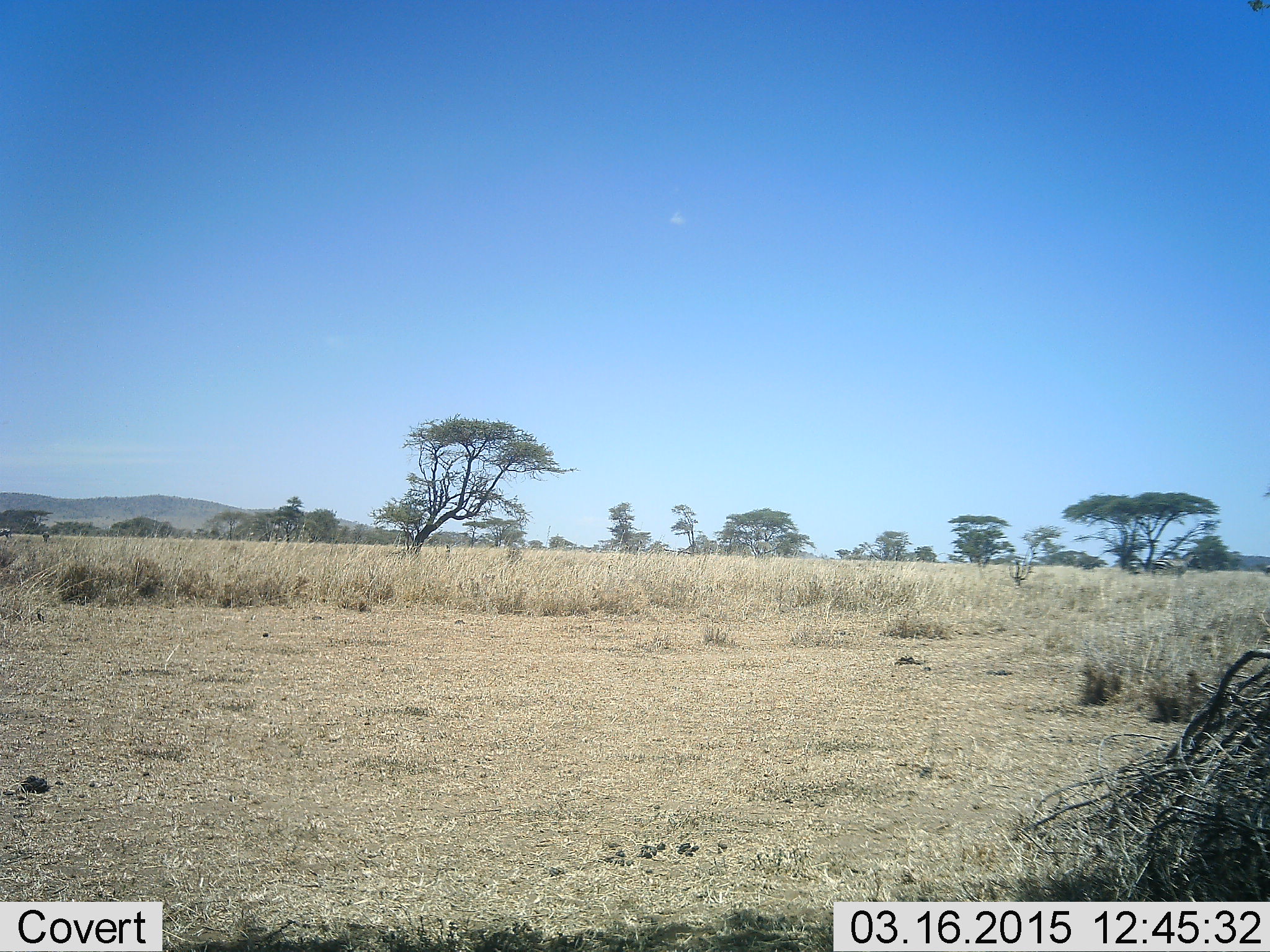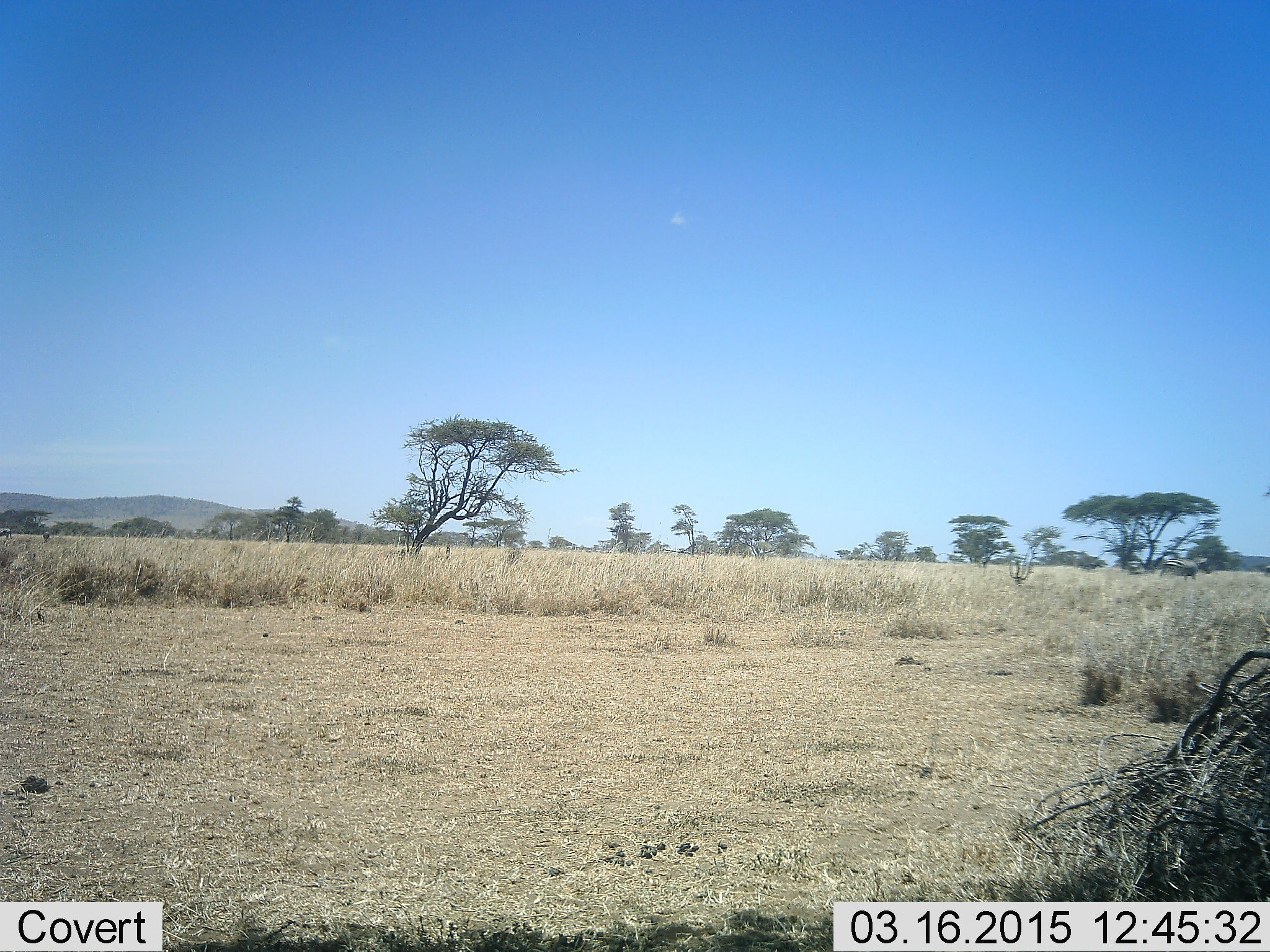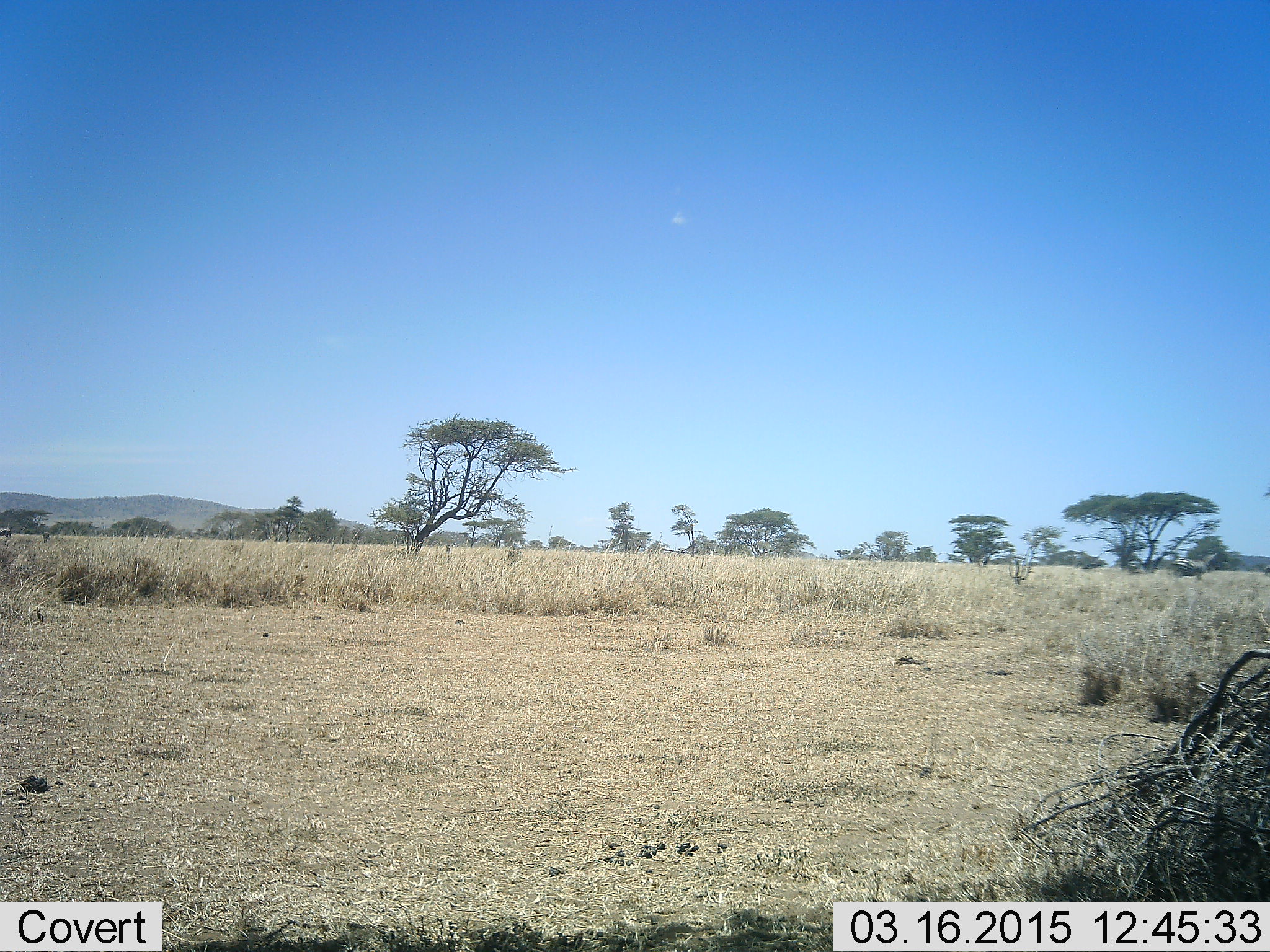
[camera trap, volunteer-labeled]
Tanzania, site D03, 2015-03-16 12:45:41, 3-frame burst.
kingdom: Animalia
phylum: Chordata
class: Mammalia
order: Perissodactyla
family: Equidae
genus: Equus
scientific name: Equus quagga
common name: plains zebra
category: zebra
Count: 1.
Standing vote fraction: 0%.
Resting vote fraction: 0%.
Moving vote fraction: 100%.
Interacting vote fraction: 0%.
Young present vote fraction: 0%.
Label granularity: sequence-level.